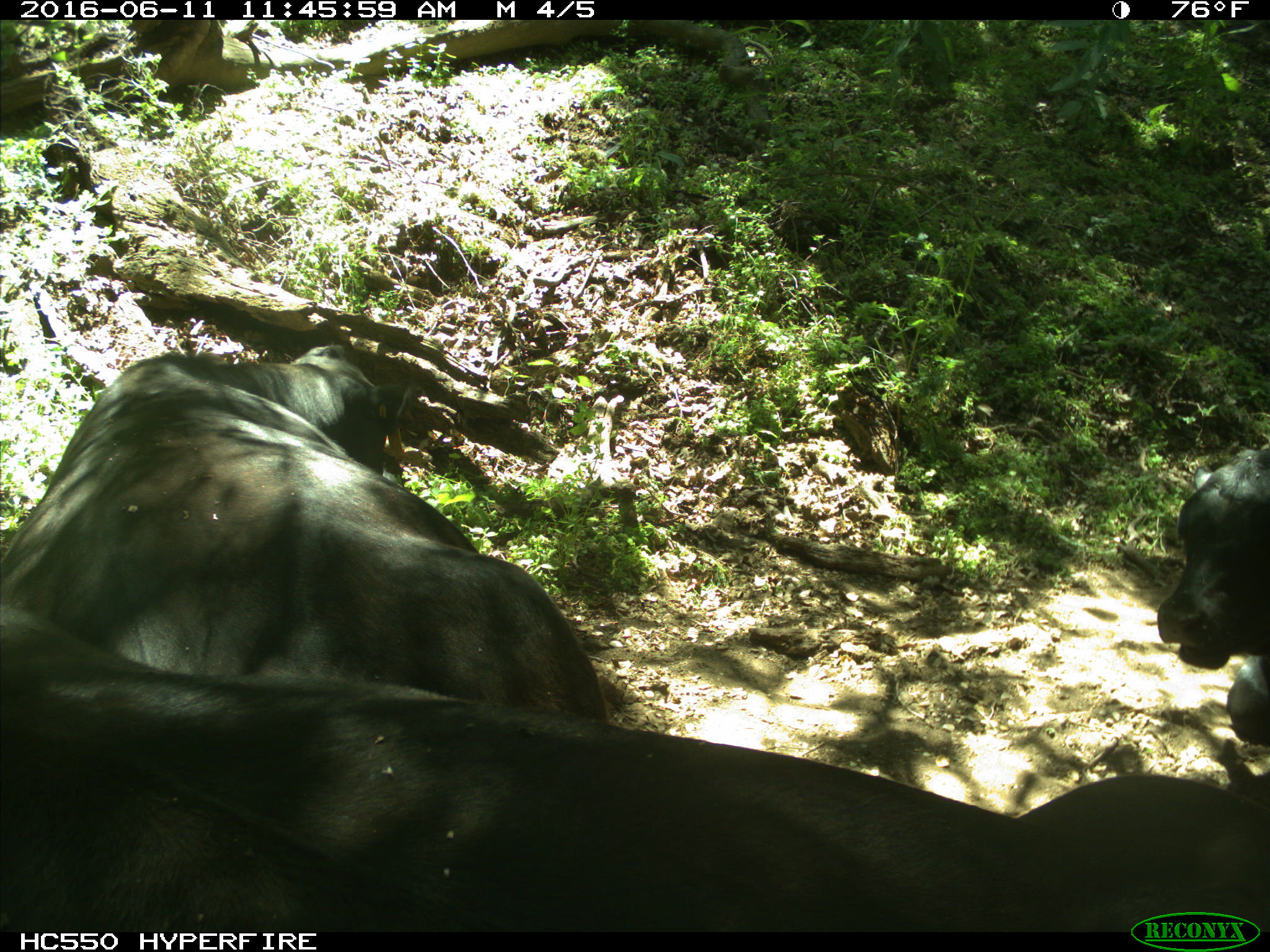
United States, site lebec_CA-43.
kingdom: Animalia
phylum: Chordata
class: Mammalia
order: Artiodactyla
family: Bovidae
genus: Bos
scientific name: Bos taurus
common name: domestic cow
Bos taurus (domestic cow).